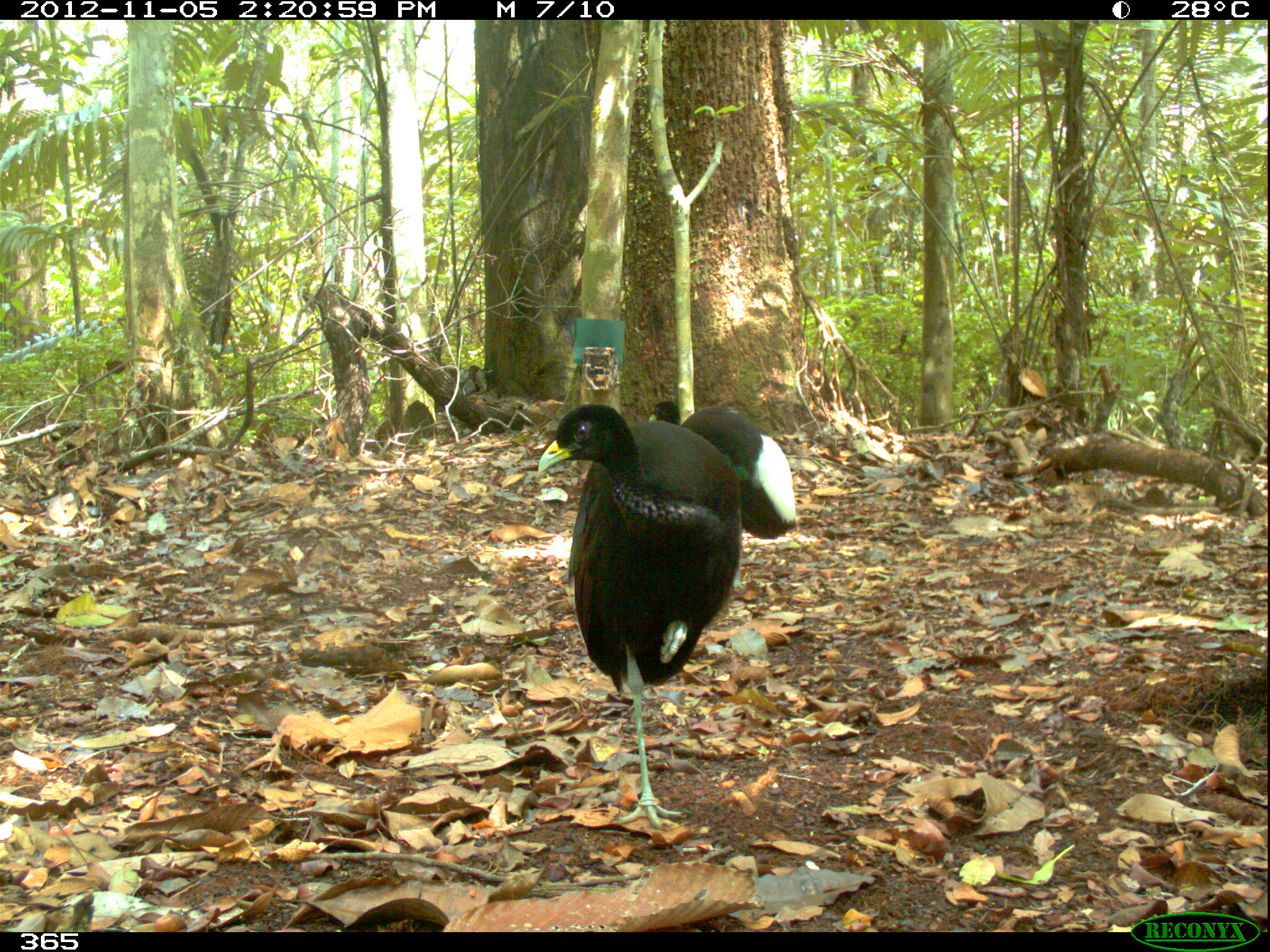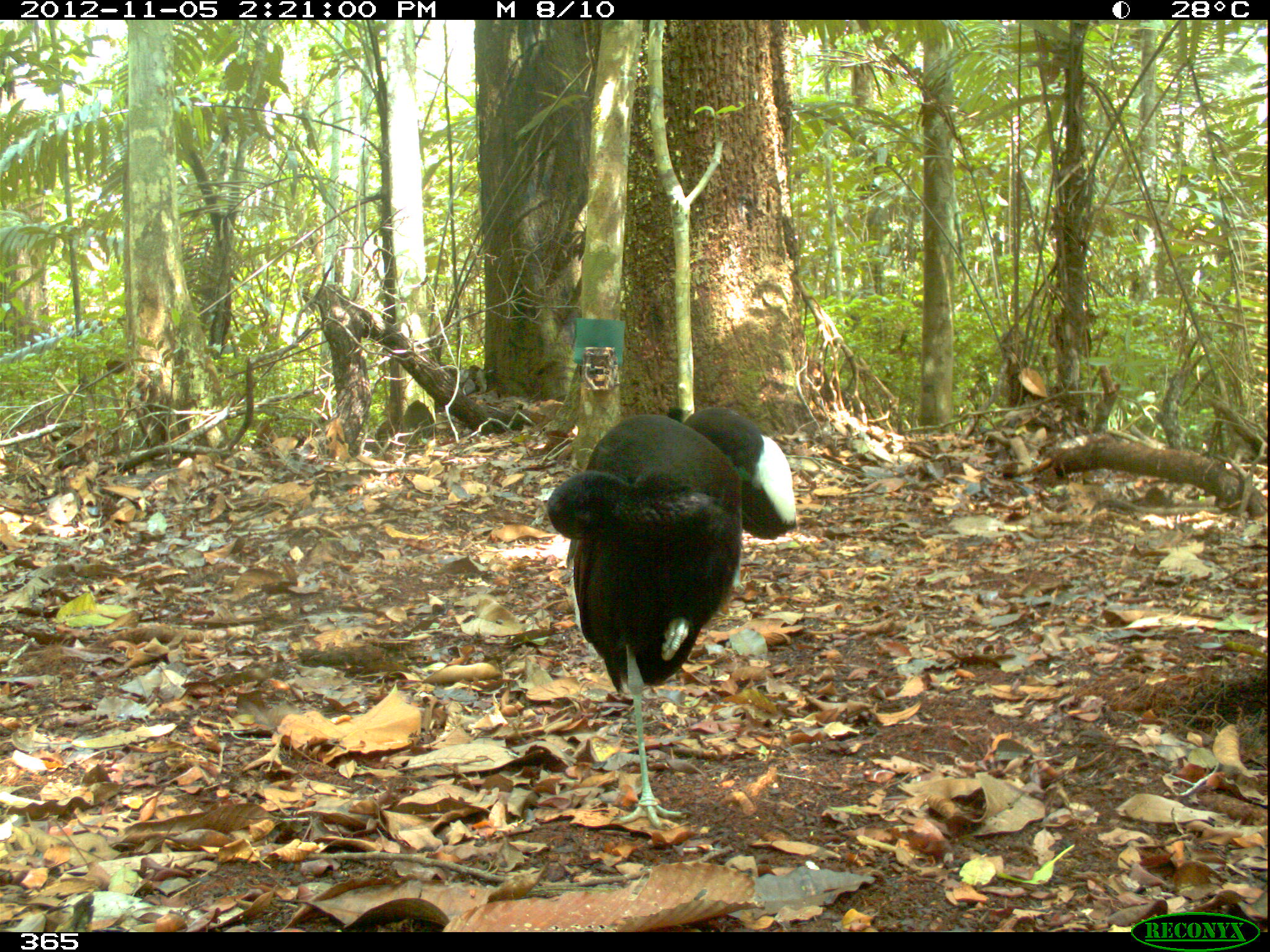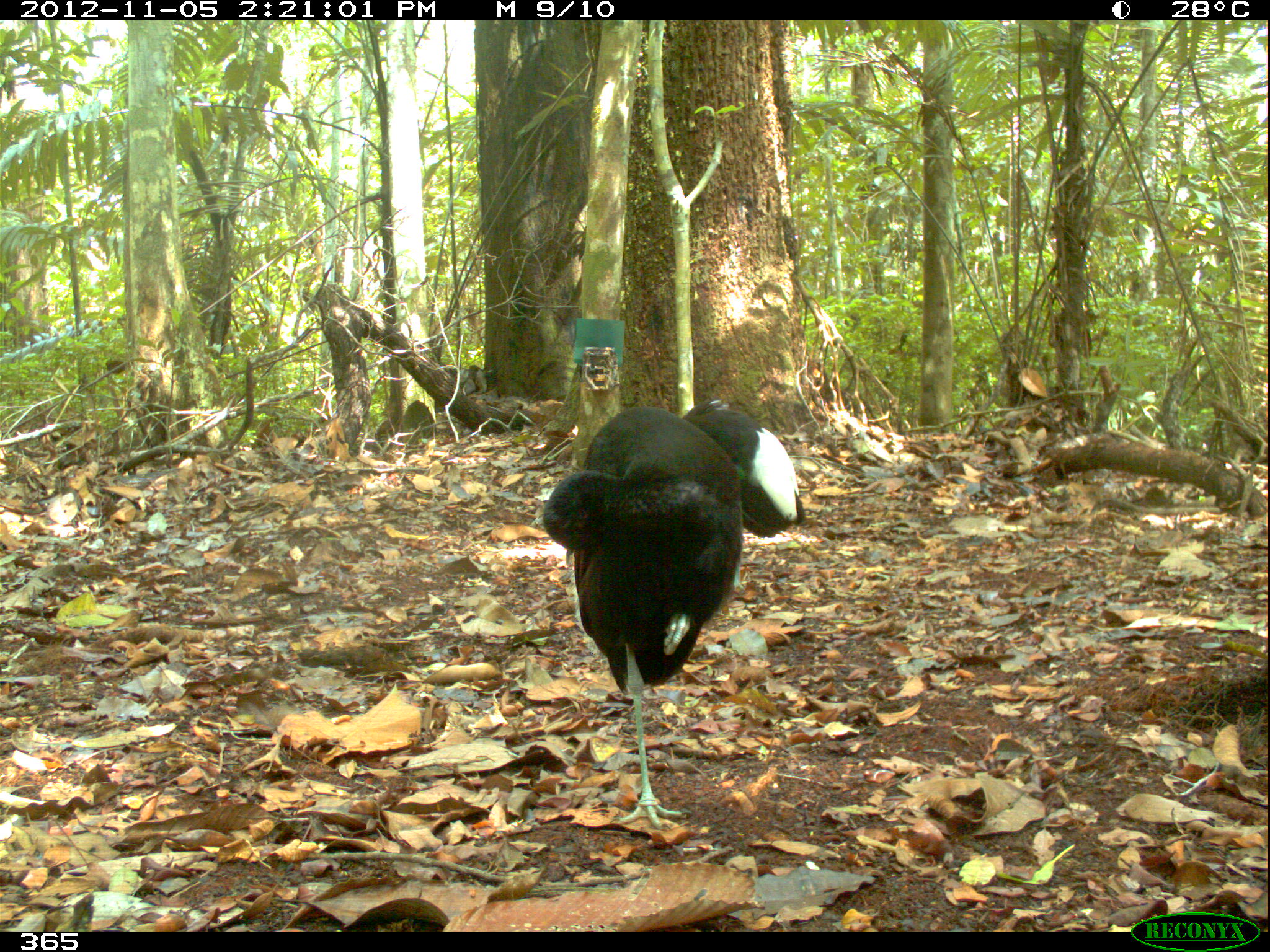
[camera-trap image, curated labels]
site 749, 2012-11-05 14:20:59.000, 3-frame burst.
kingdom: Animalia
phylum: Chordata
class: Aves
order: Gruiformes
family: Psophiidae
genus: Psophia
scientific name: Psophia leucoptera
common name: pale-winged trumpeter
Psophia leucoptera (pale-winged trumpeter).